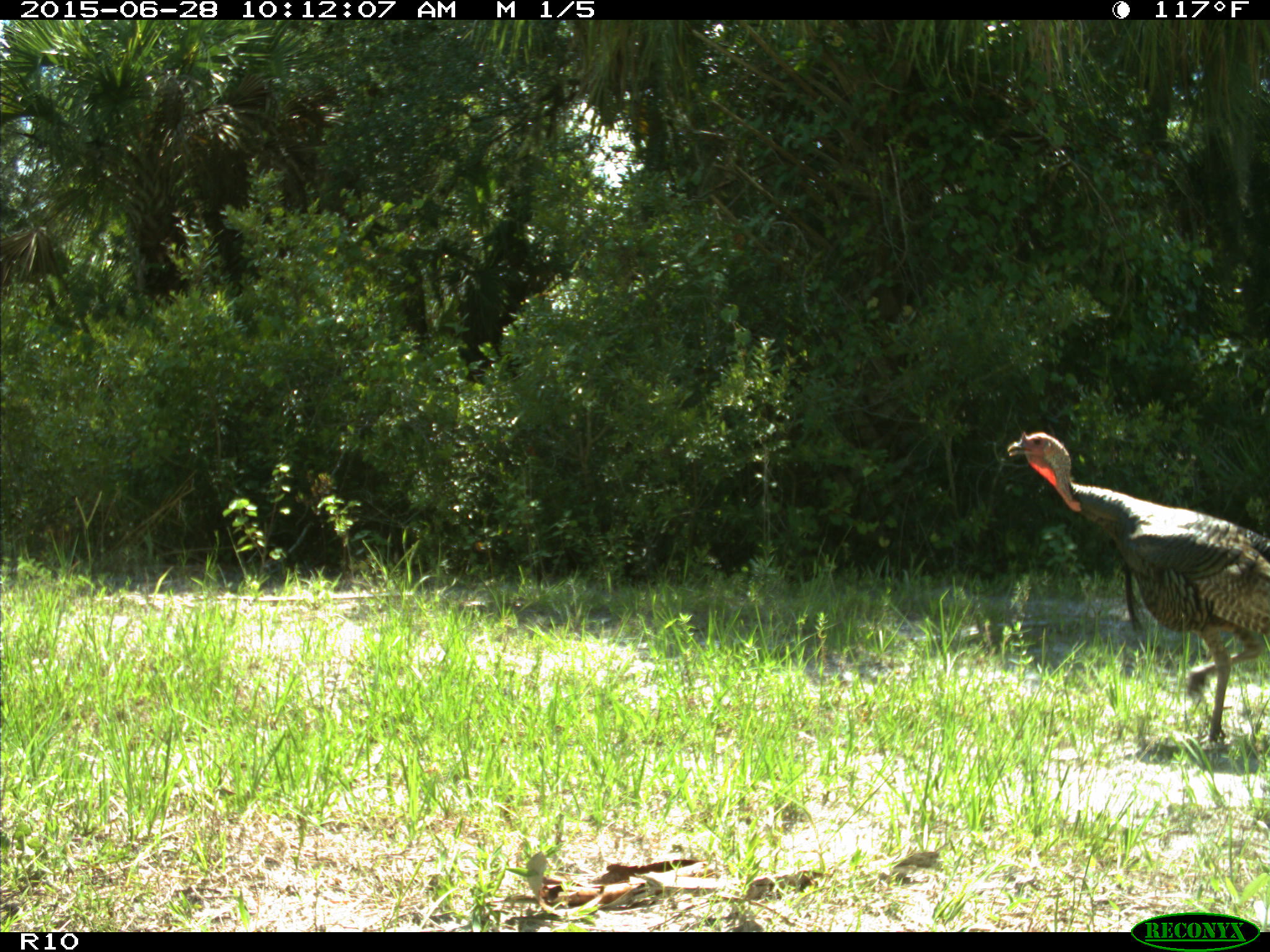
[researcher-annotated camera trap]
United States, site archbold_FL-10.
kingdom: Animalia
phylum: Chordata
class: Aves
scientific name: Aves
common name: birds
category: unidentified bird